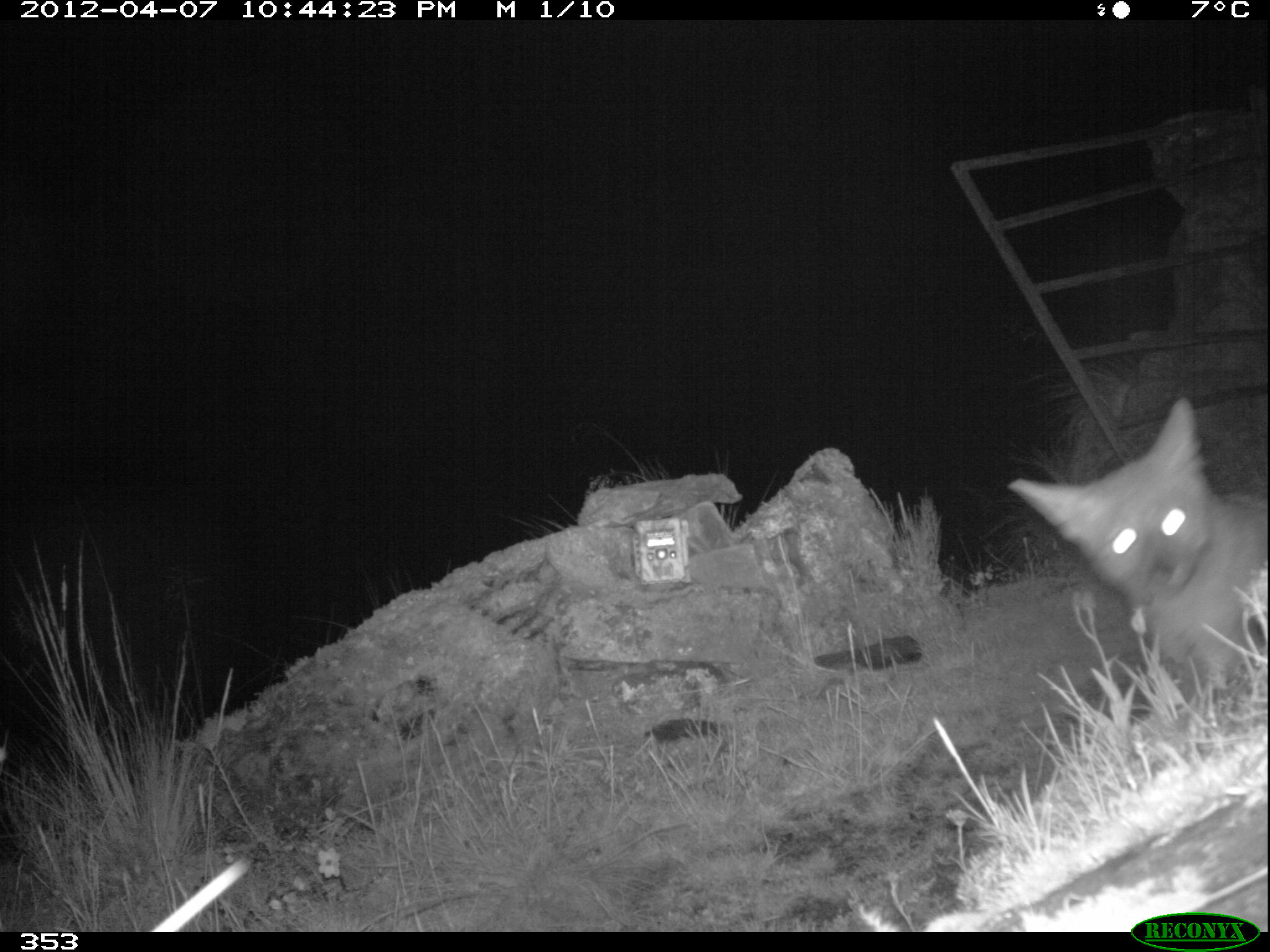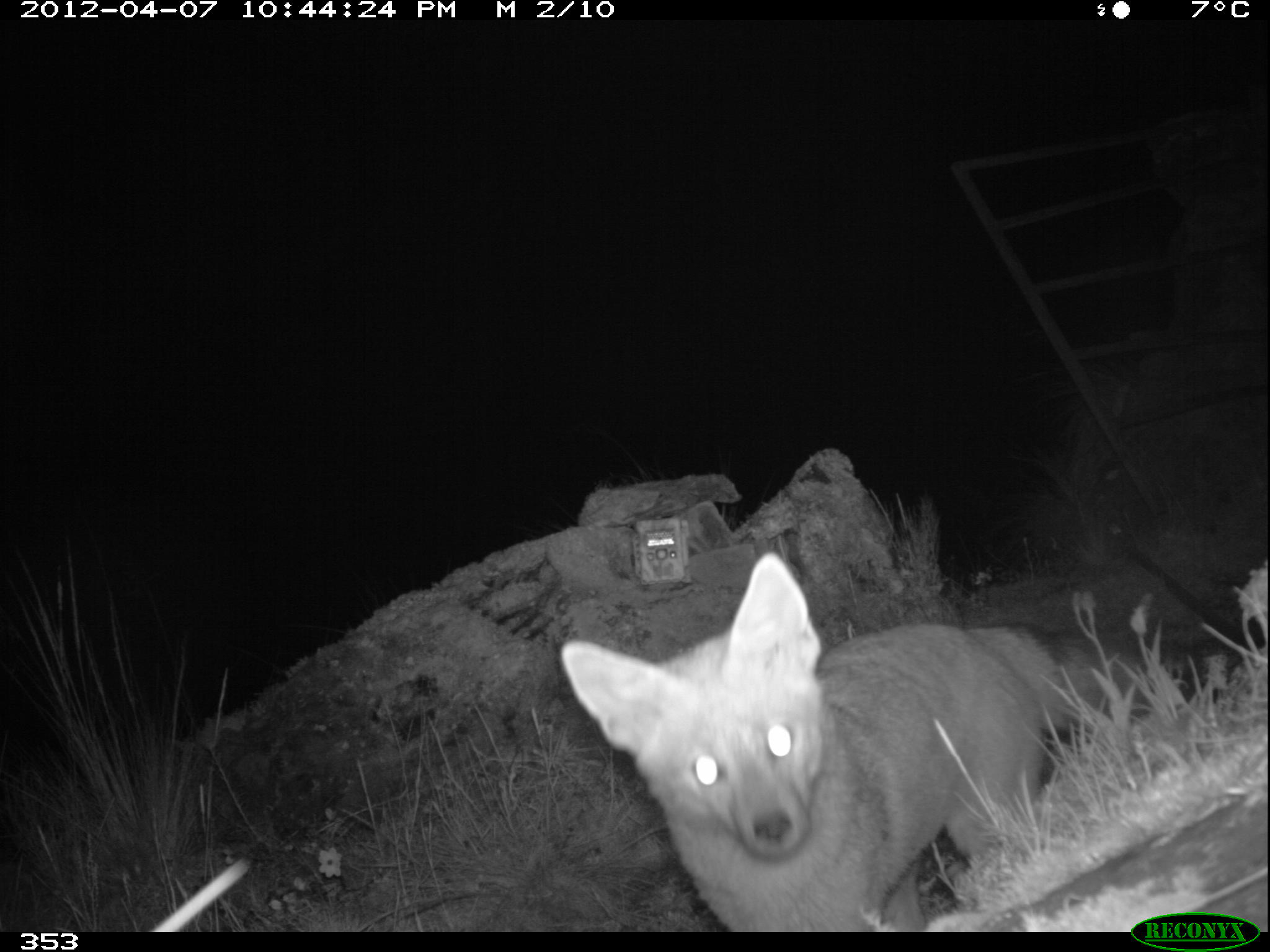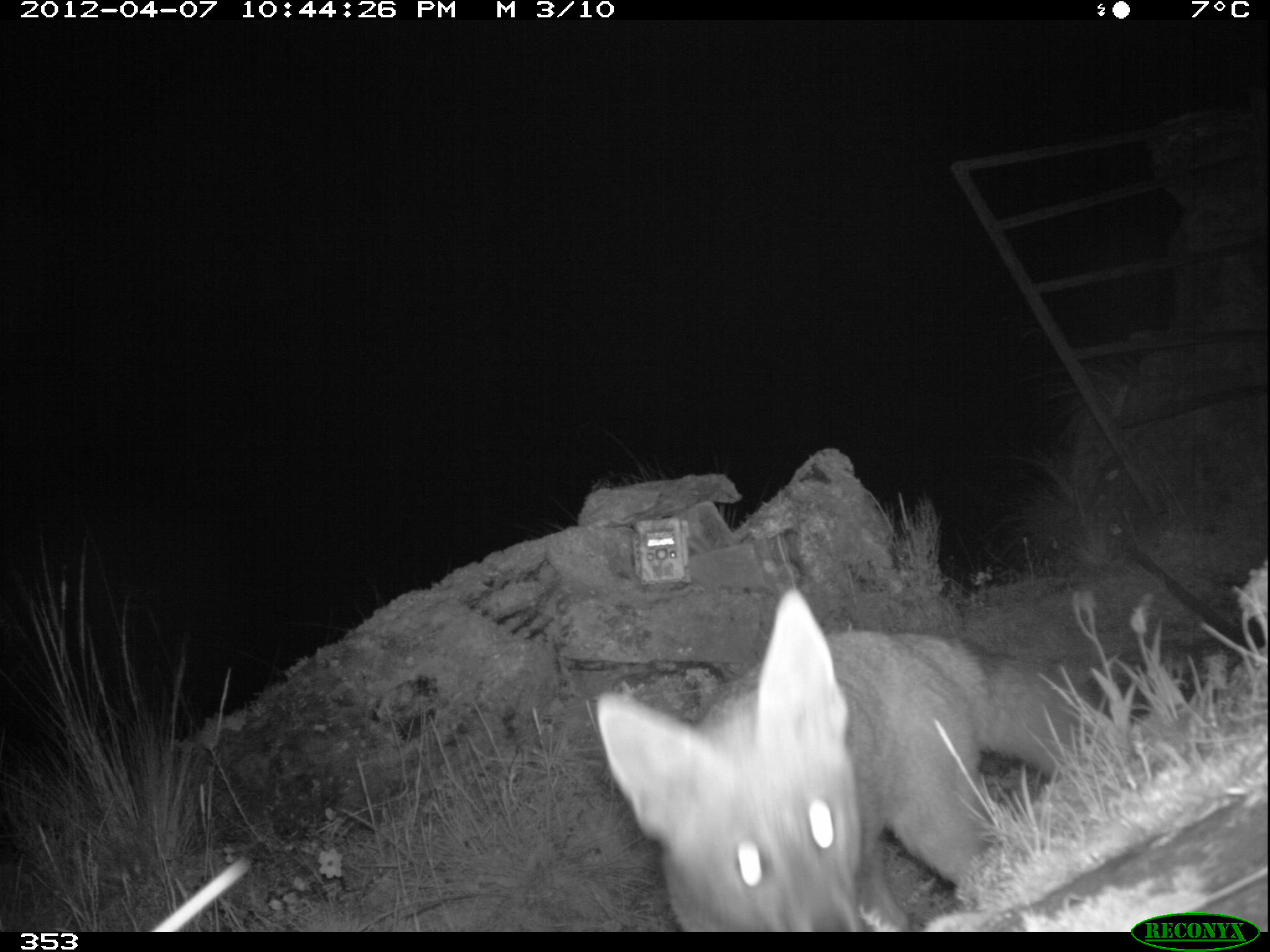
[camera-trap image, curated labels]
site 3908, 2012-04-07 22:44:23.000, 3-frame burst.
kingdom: Animalia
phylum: Chordata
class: Mammalia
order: Carnivora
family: Canidae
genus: Lycalopex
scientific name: Lycalopex culpaeus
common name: culpeo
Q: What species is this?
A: Lycalopex culpaeus (culpeo).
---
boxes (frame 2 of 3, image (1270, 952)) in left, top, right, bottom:
lycalopex culpaeus: 555, 549, 1146, 932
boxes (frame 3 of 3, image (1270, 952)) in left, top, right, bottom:
lycalopex culpaeus: 591, 581, 1110, 930